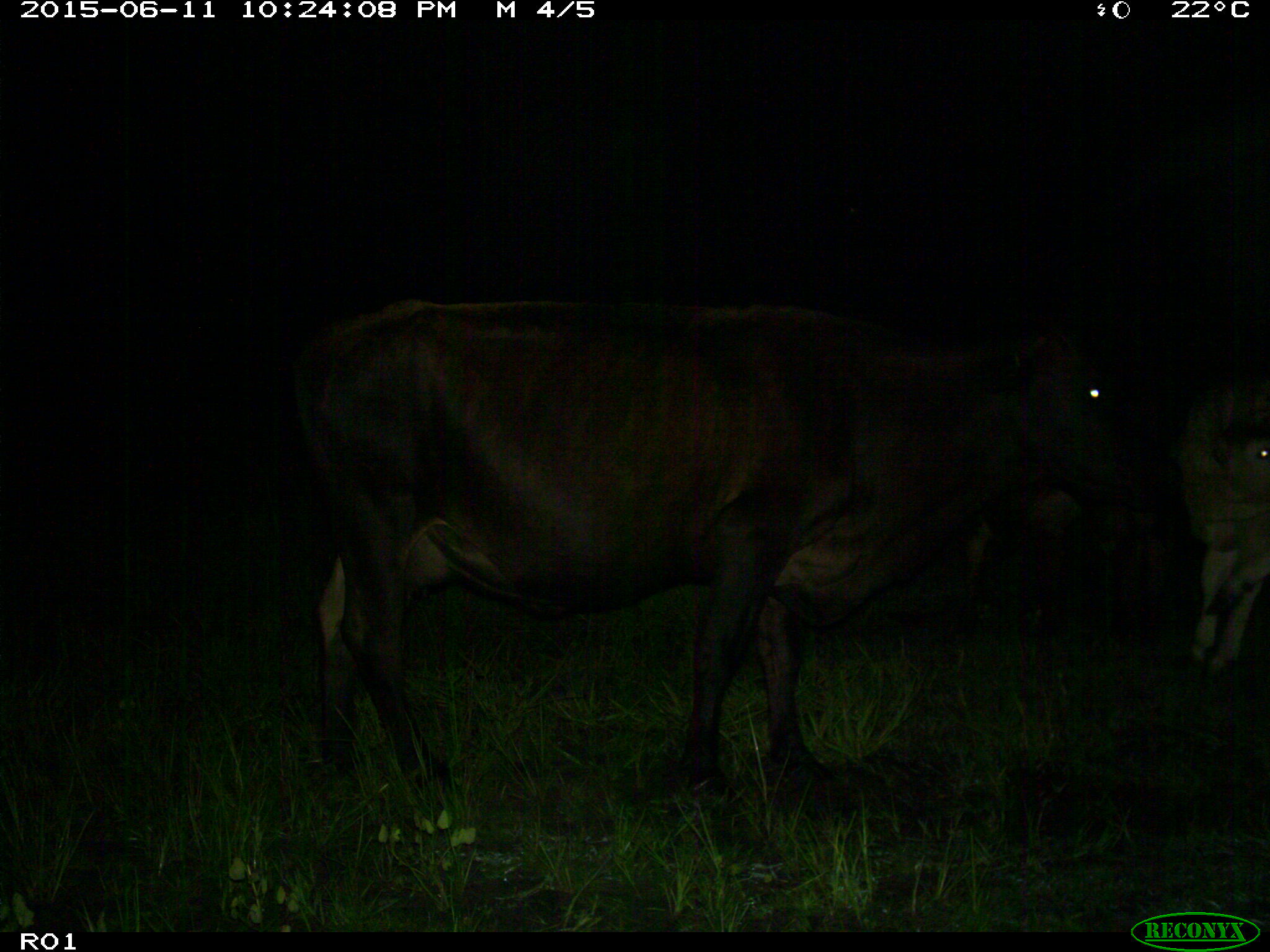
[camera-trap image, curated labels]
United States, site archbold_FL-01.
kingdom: Animalia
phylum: Chordata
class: Mammalia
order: Artiodactyla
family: Bovidae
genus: Bos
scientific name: Bos taurus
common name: domestic cow